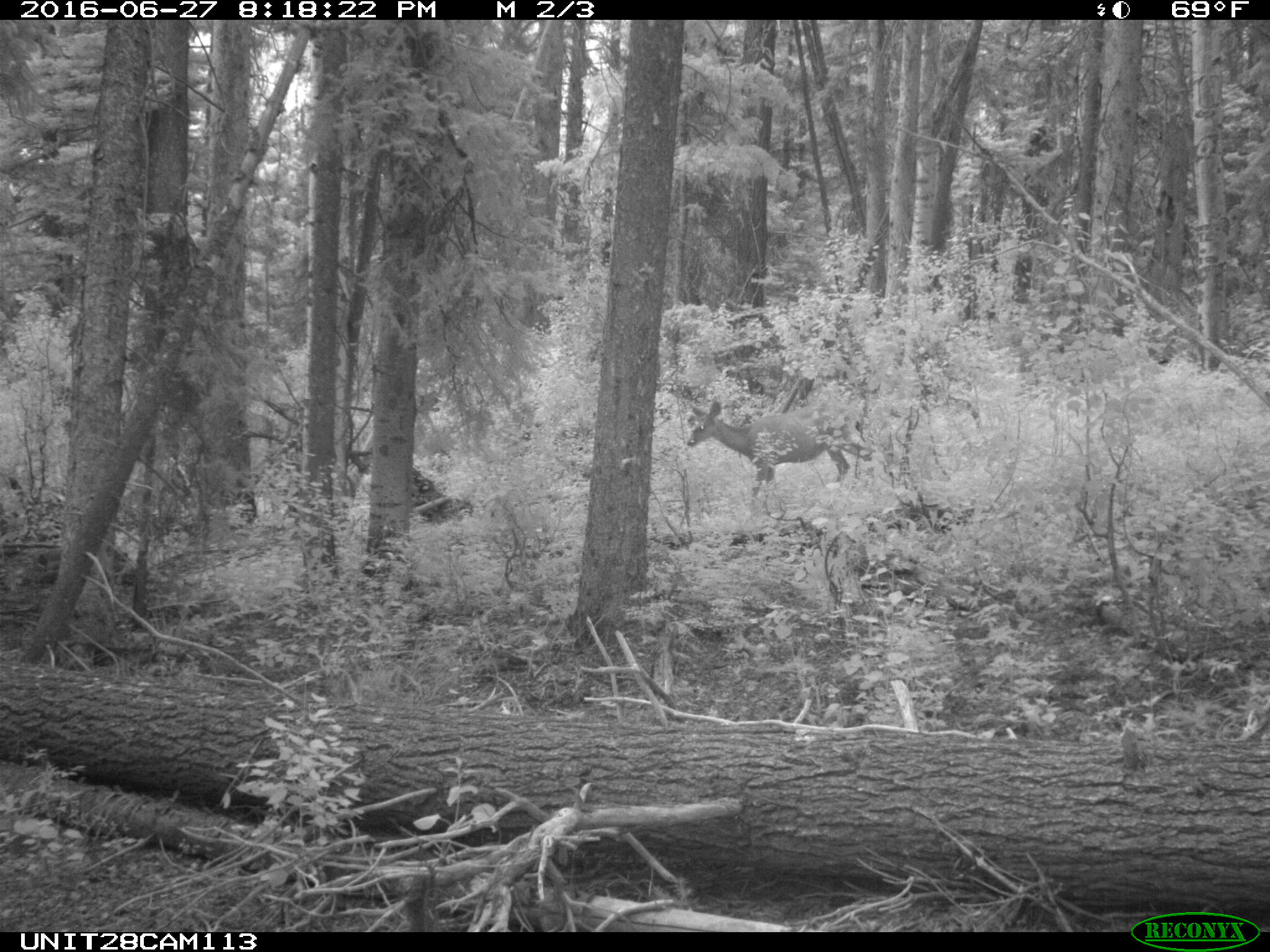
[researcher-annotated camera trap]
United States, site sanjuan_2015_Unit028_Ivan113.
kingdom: Animalia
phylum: Chordata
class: Mammalia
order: Artiodactyla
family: Cervidae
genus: Odocoileus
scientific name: Odocoileus hemionus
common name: mule deer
Odocoileus hemionus (mule deer).